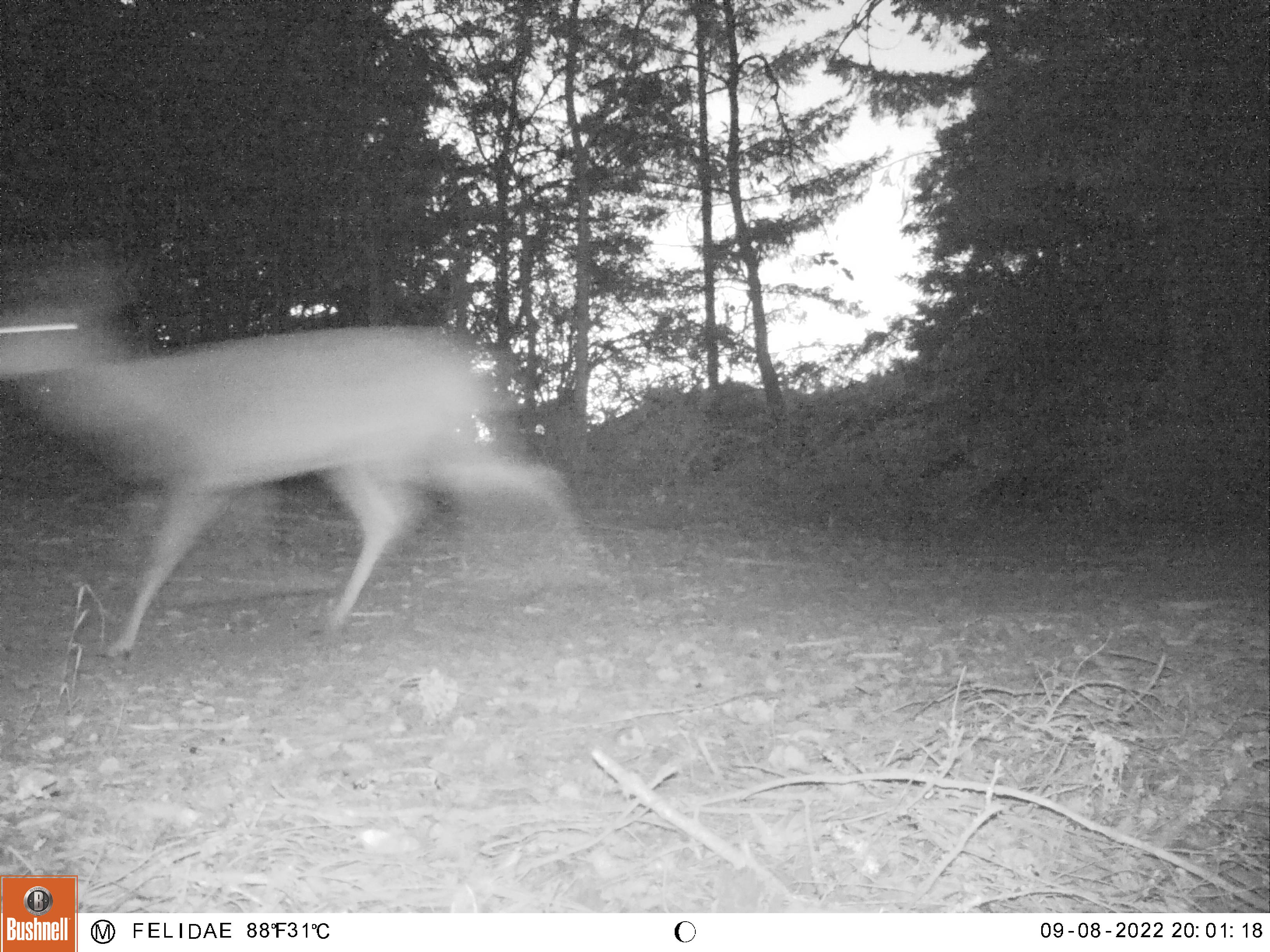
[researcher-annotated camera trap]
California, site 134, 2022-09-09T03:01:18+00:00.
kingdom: Animalia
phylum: Chordata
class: Mammalia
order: Artiodactyla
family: Cervidae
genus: Odocoileus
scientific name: Odocoileus hemionus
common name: mule deer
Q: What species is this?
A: Mule deer (Odocoileus hemionus).